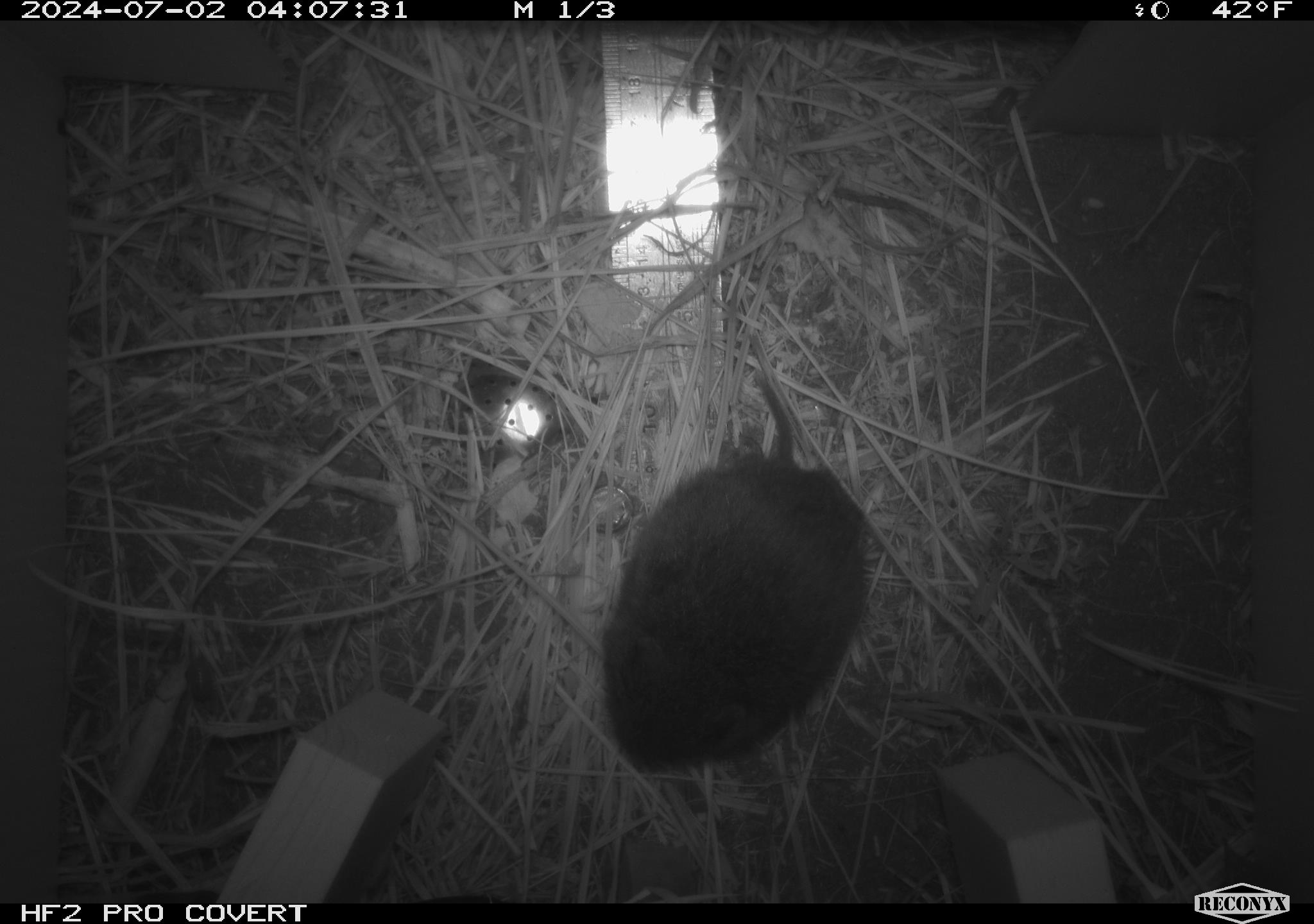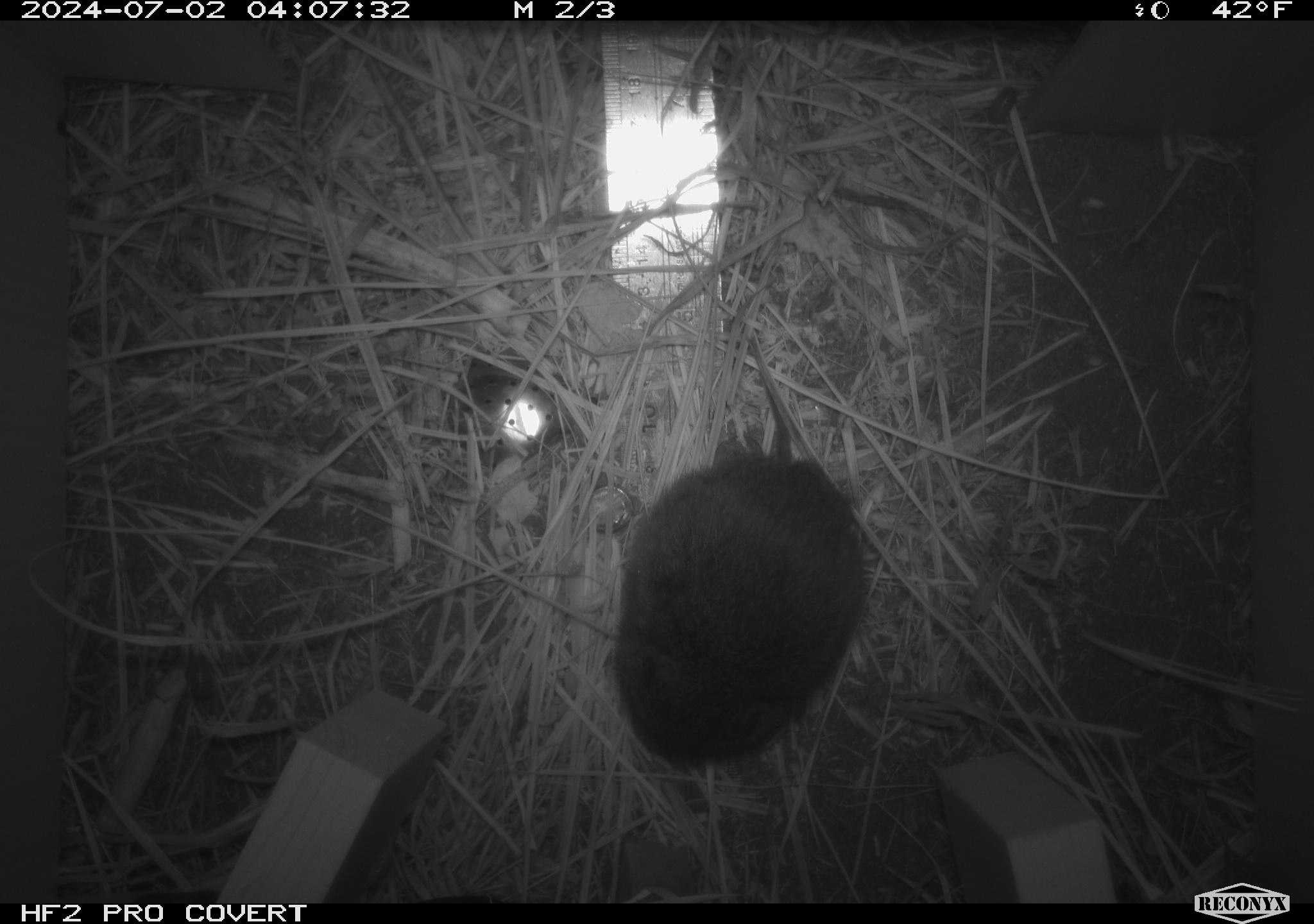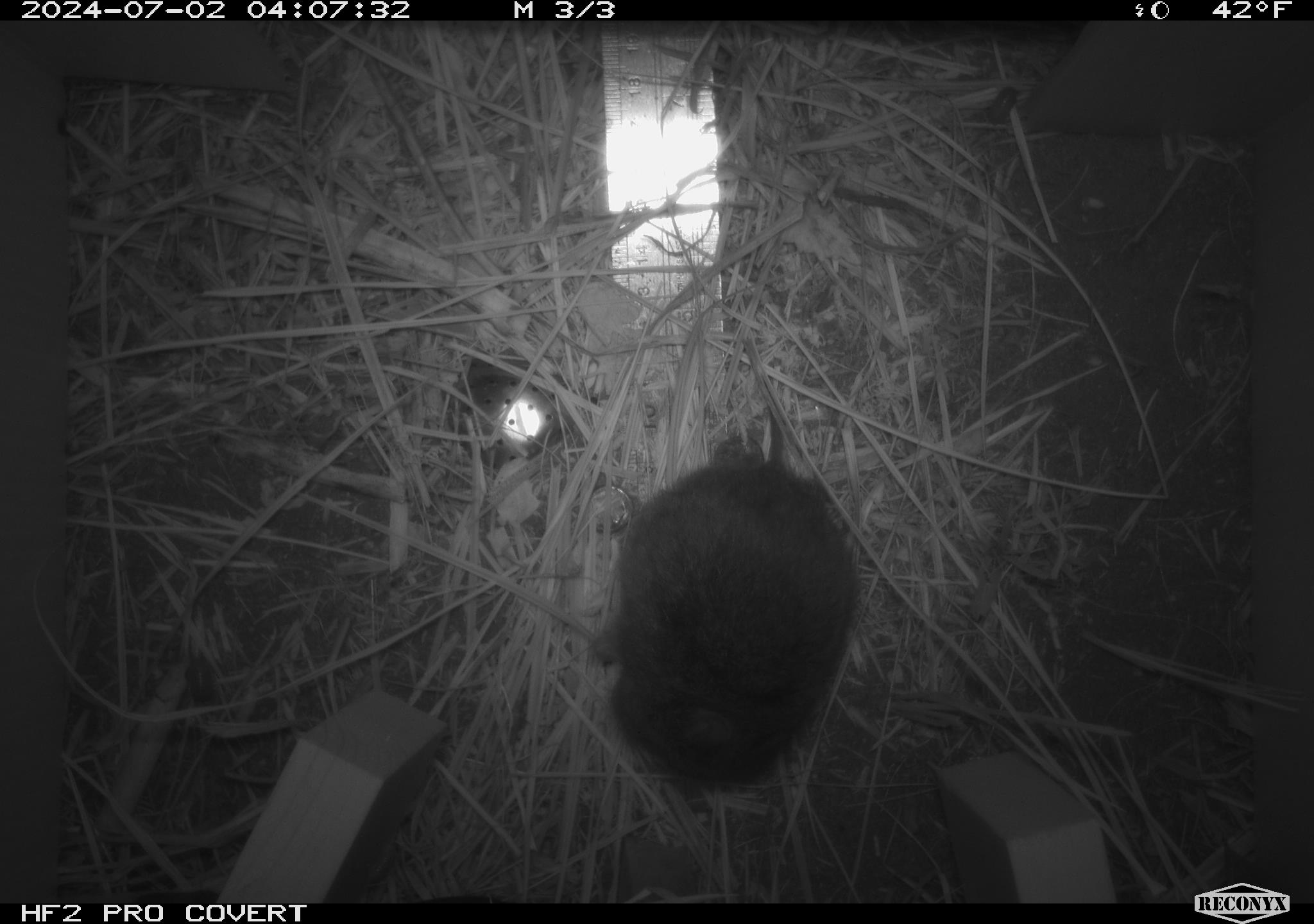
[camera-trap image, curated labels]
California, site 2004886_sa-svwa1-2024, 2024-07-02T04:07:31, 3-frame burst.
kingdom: Animalia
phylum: Chordata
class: Mammalia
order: Rodentia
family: Cricetidae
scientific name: Arvicolinae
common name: voles, lemmings, and muskrats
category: arvicolinae subfamily